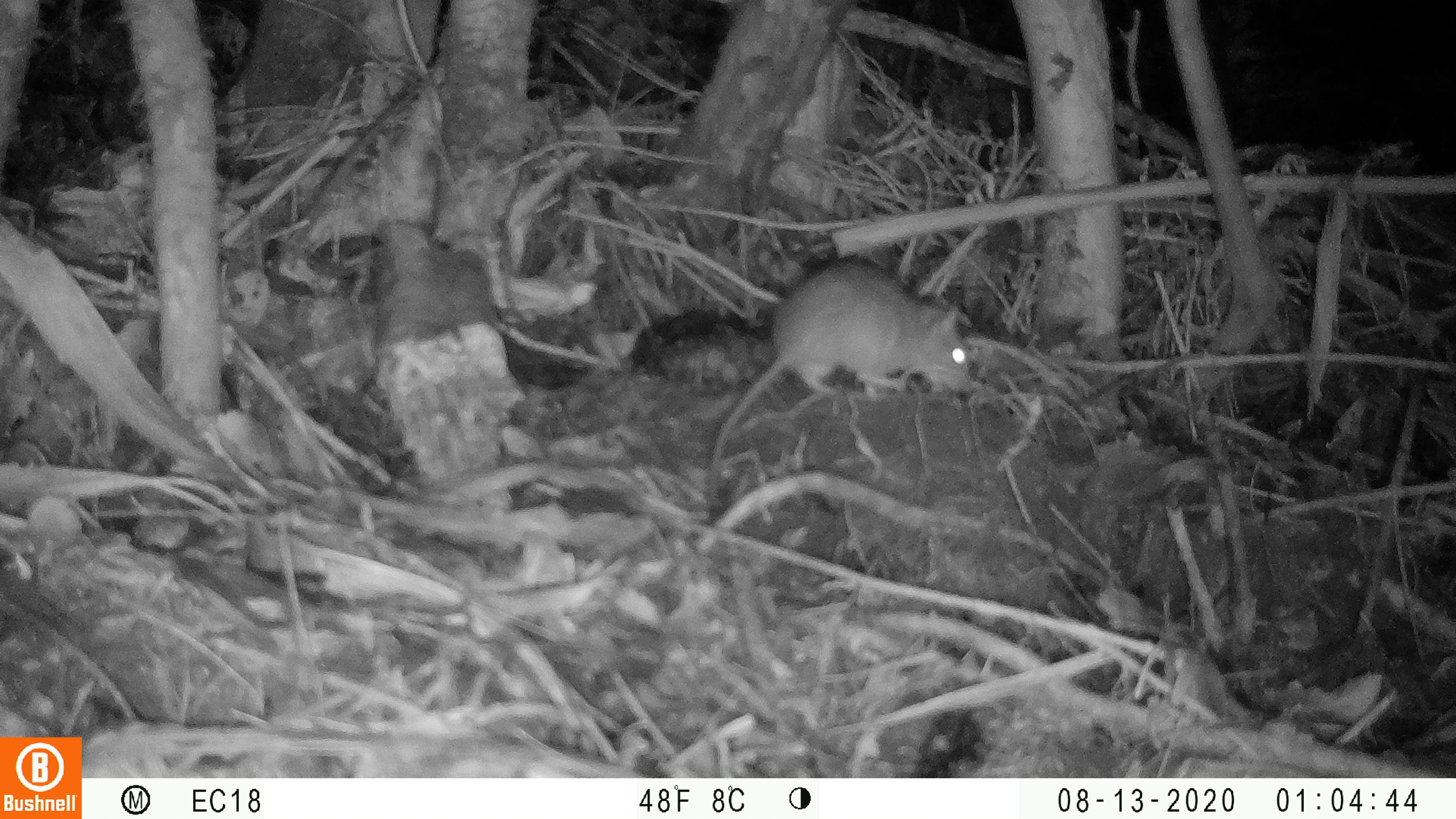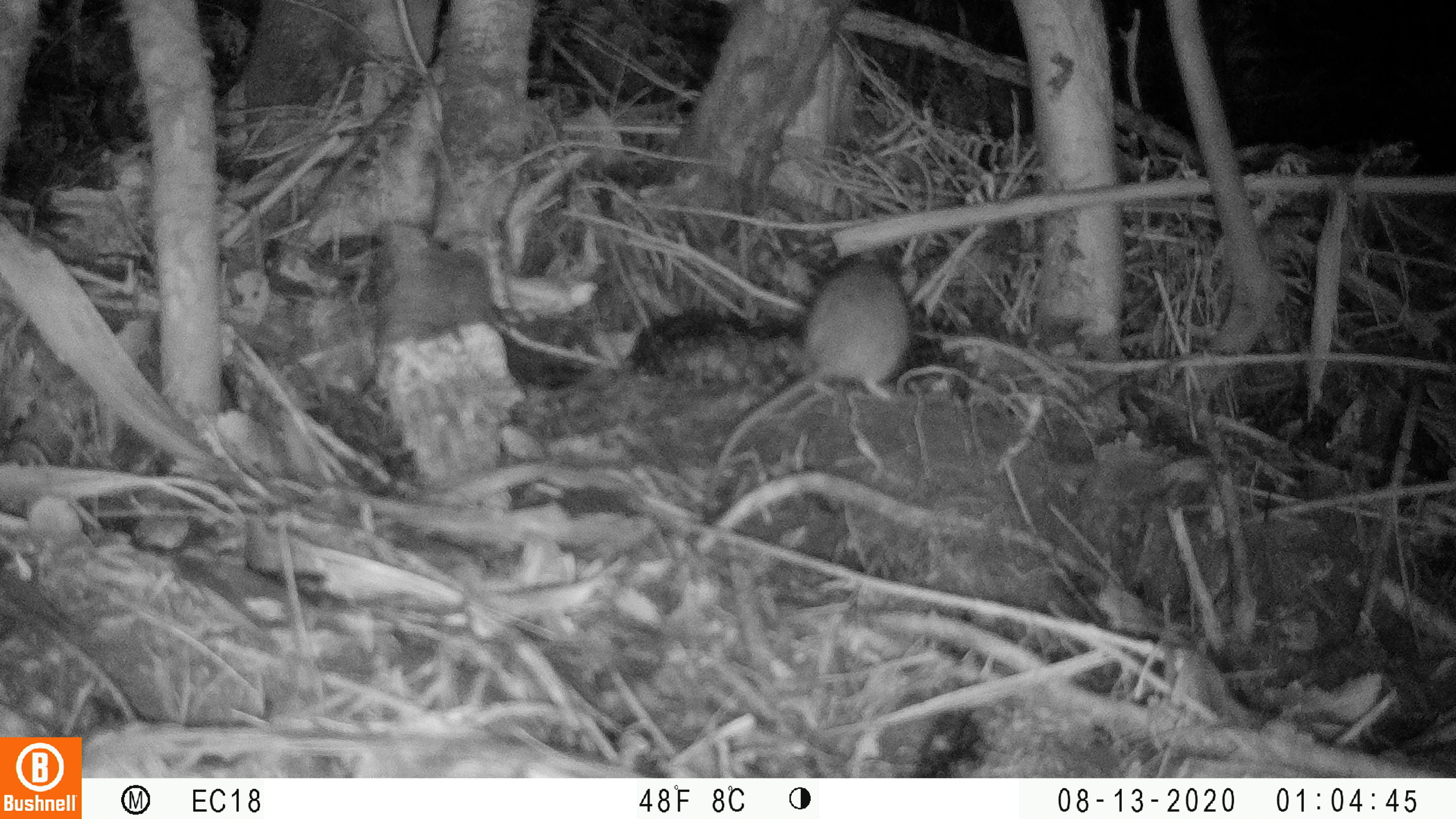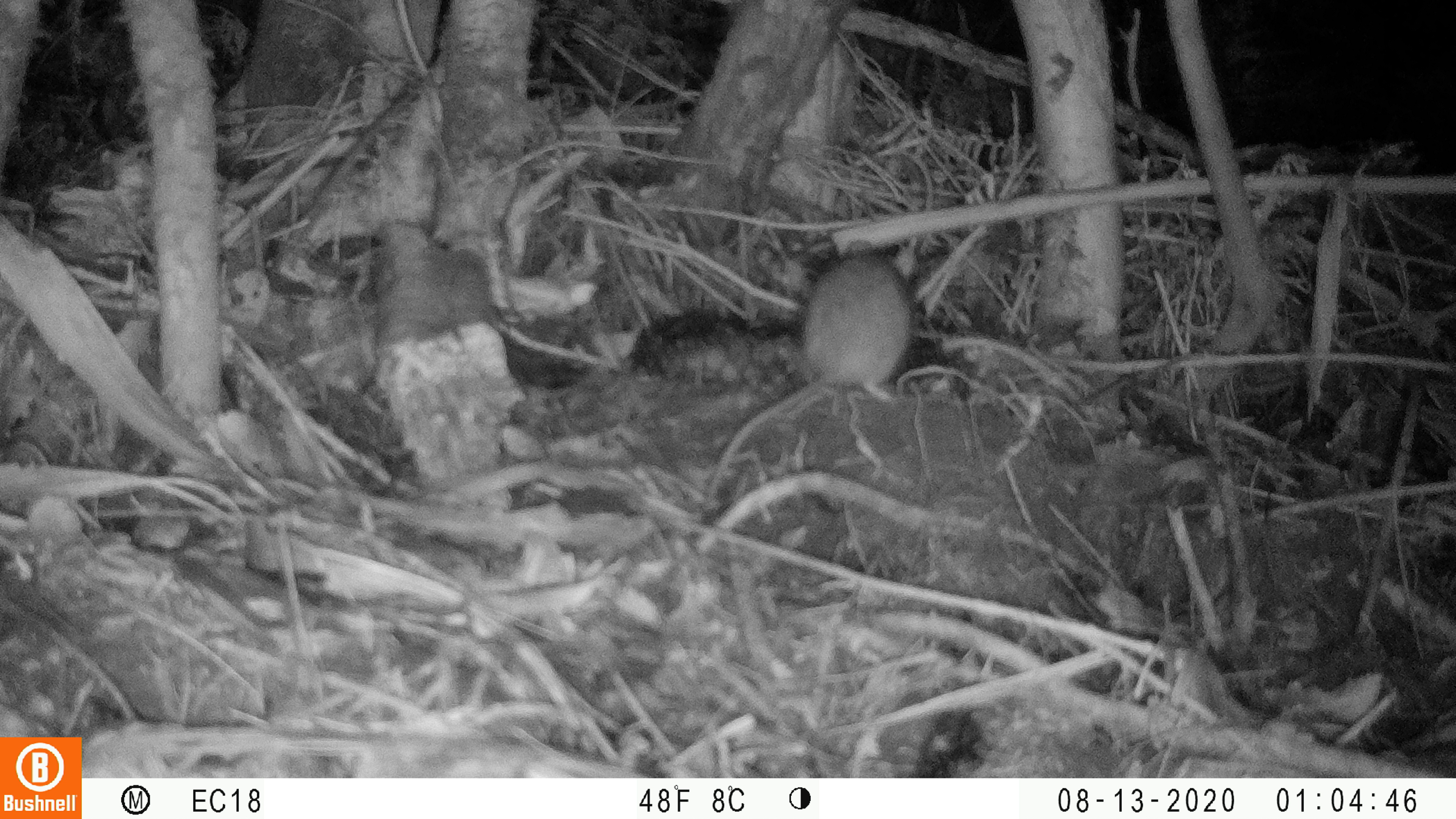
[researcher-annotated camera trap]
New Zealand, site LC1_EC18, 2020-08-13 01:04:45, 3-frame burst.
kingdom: Animalia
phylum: Chordata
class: Mammalia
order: Rodentia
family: Muridae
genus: Rattus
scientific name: Rattus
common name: rat